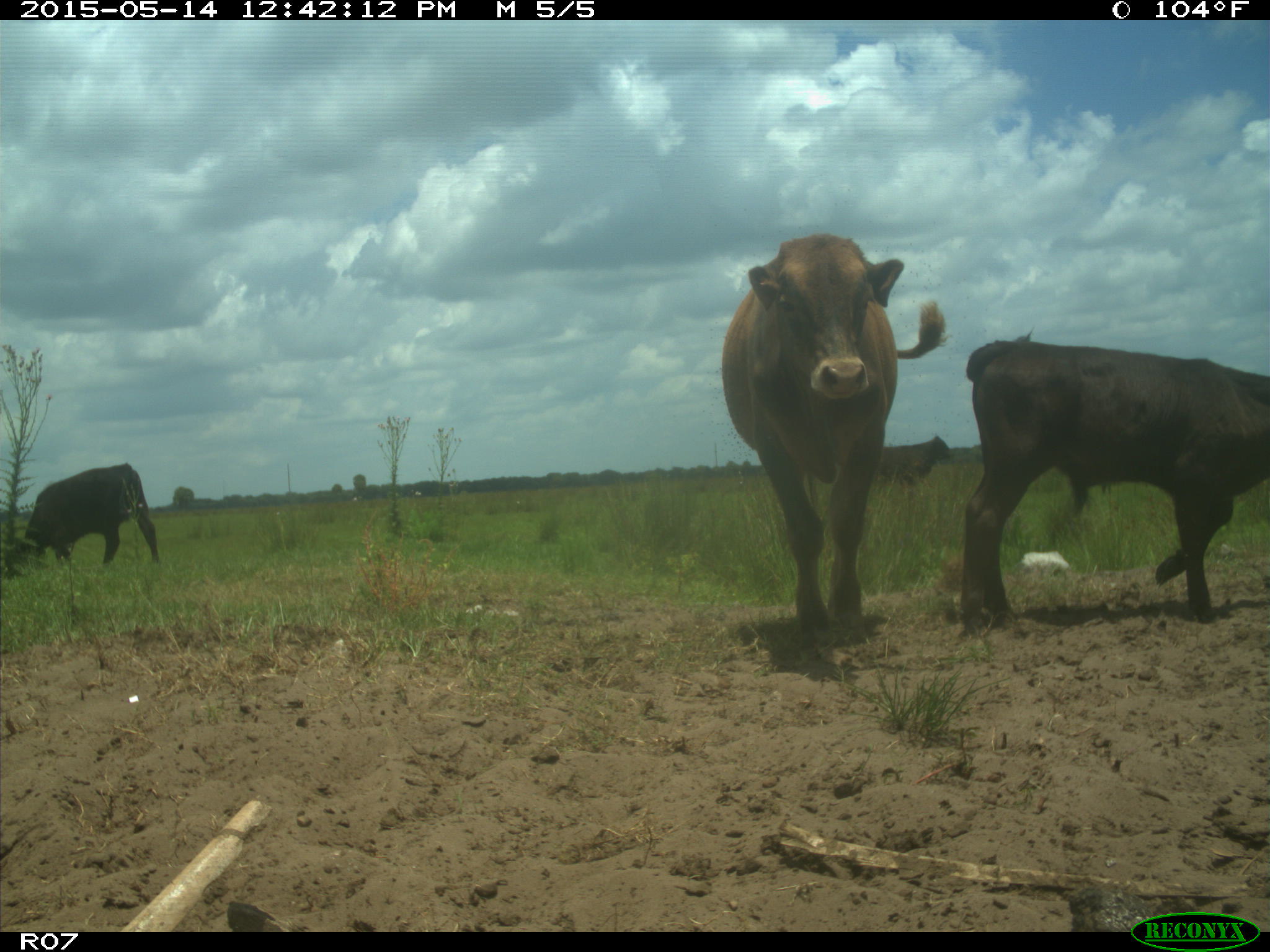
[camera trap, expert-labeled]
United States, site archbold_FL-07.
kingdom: Animalia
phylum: Chordata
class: Mammalia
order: Artiodactyla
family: Bovidae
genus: Bos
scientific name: Bos taurus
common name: domestic cow